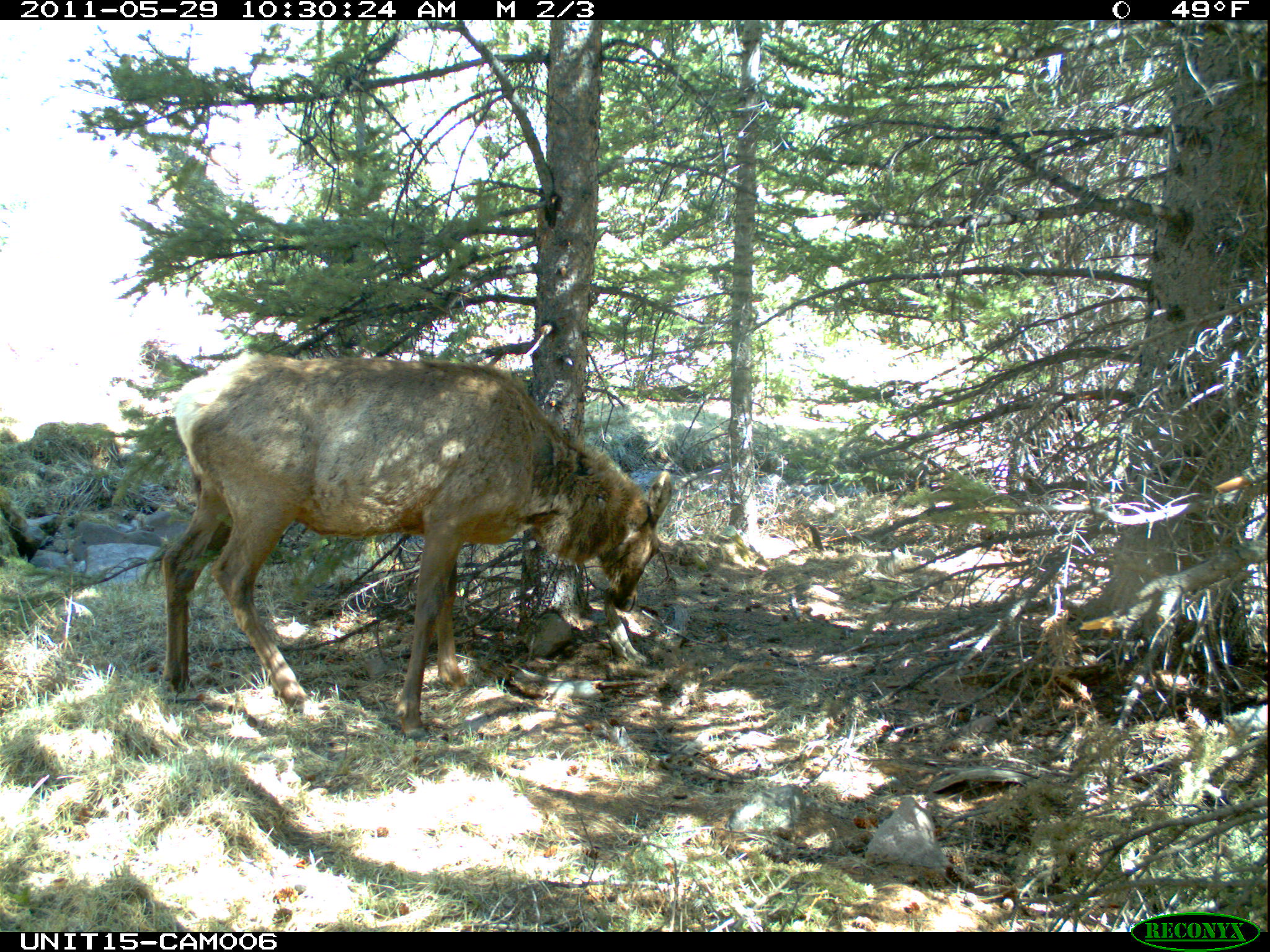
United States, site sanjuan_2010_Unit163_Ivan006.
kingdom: Animalia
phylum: Chordata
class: Mammalia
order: Artiodactyla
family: Cervidae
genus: Cervus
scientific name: Cervus elaphus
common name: red deer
Cervus elaphus (red deer).